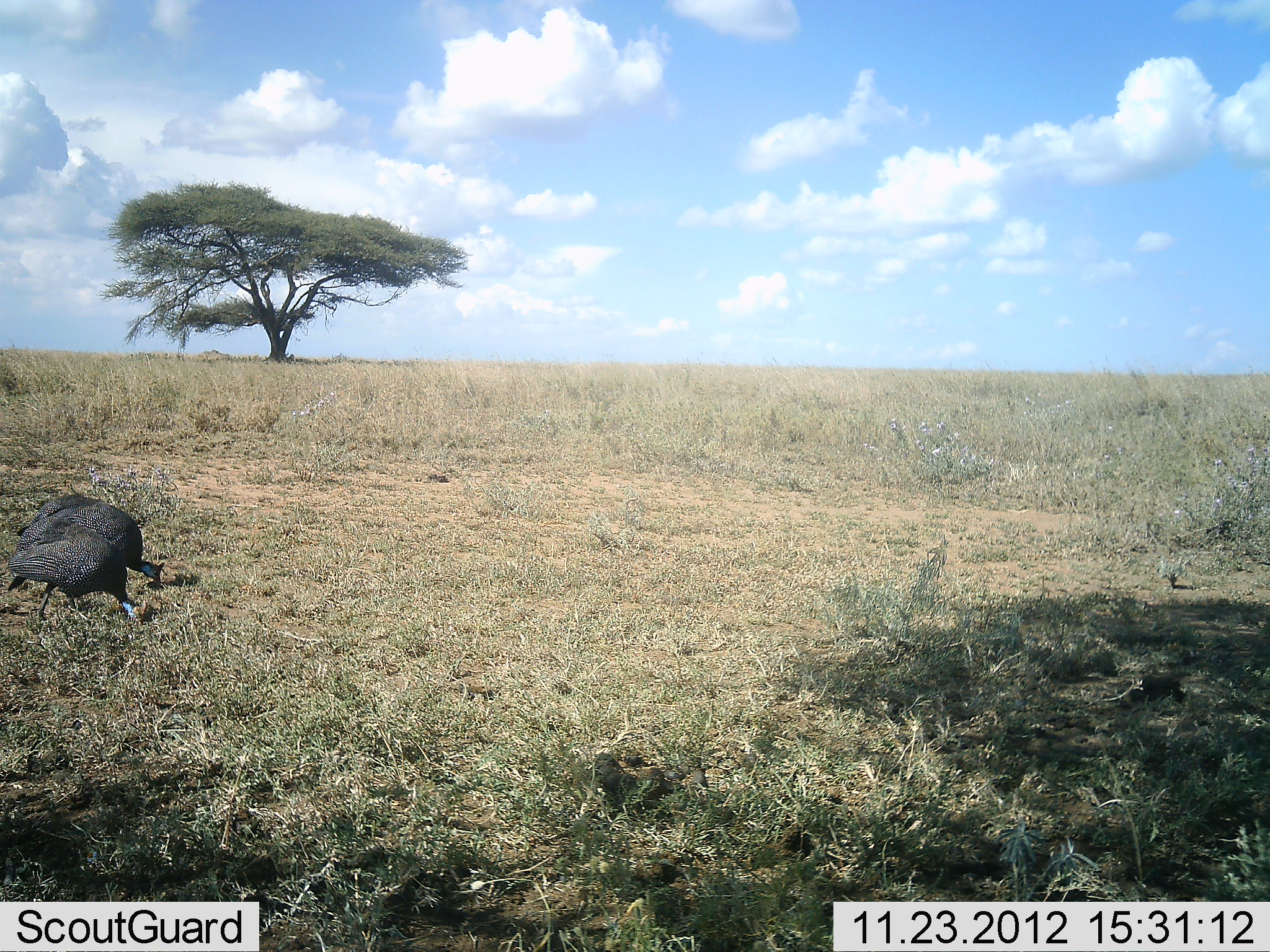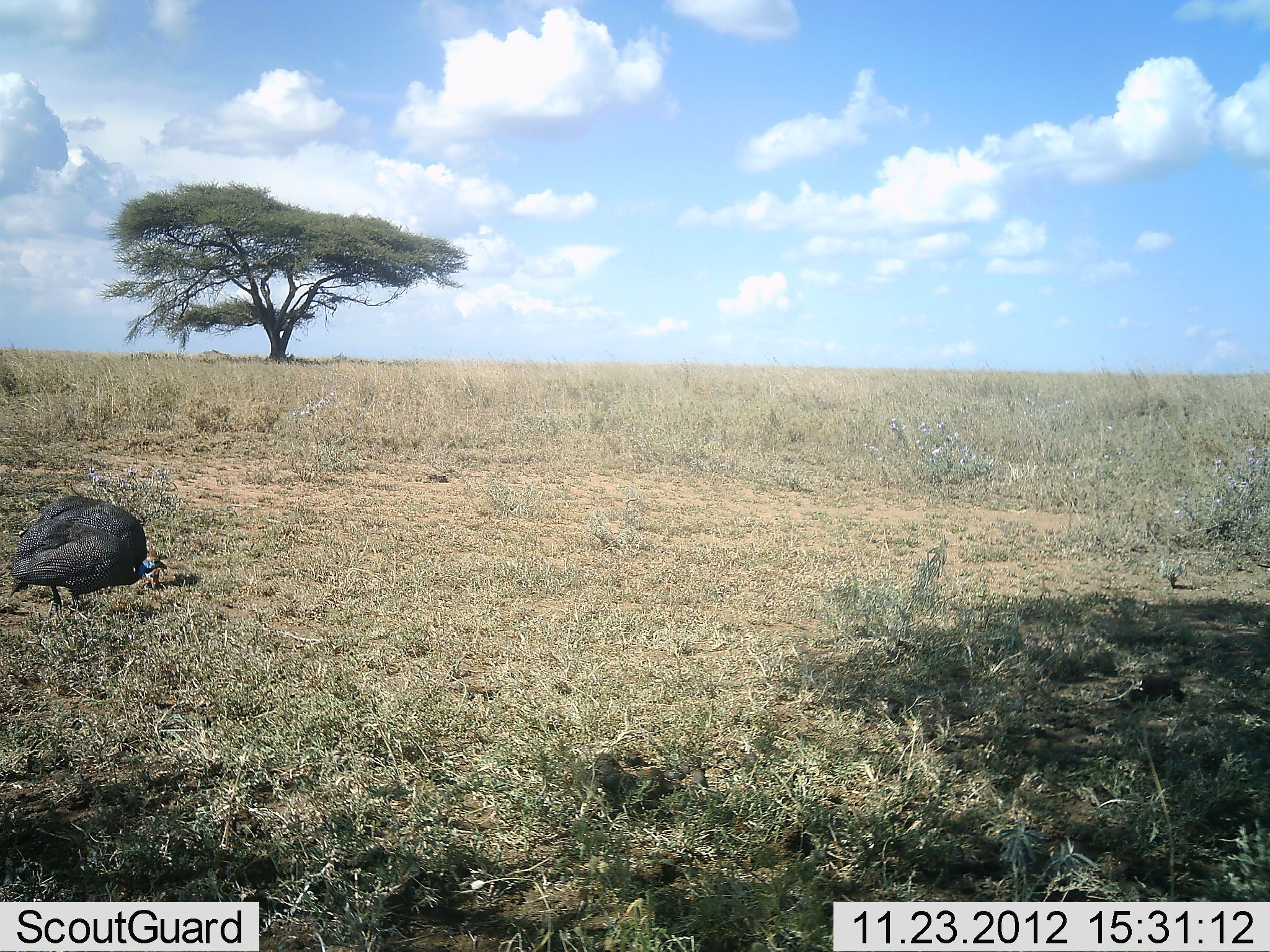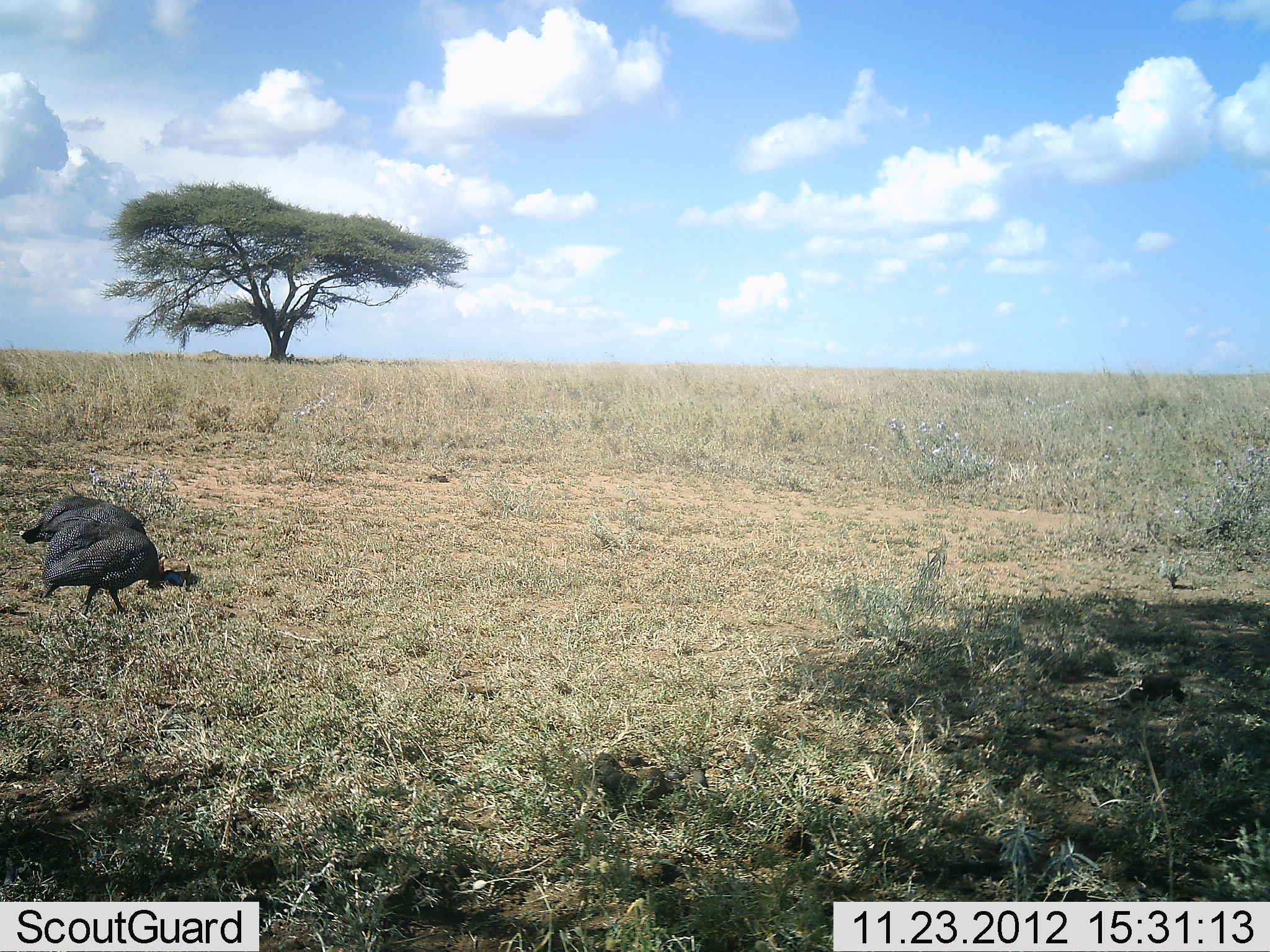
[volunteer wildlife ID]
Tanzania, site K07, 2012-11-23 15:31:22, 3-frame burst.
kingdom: Animalia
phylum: Chordata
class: Aves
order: Galliformes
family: Numididae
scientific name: Numididae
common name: guinea fowl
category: guineafowl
Guineafowl (guinea fowl) (Numididae), count 2. Behavior (volunteer vote fractions): standing 30%, resting 0%, moving 10%, interacting 0%. Young present (vote fraction): 0%. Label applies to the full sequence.